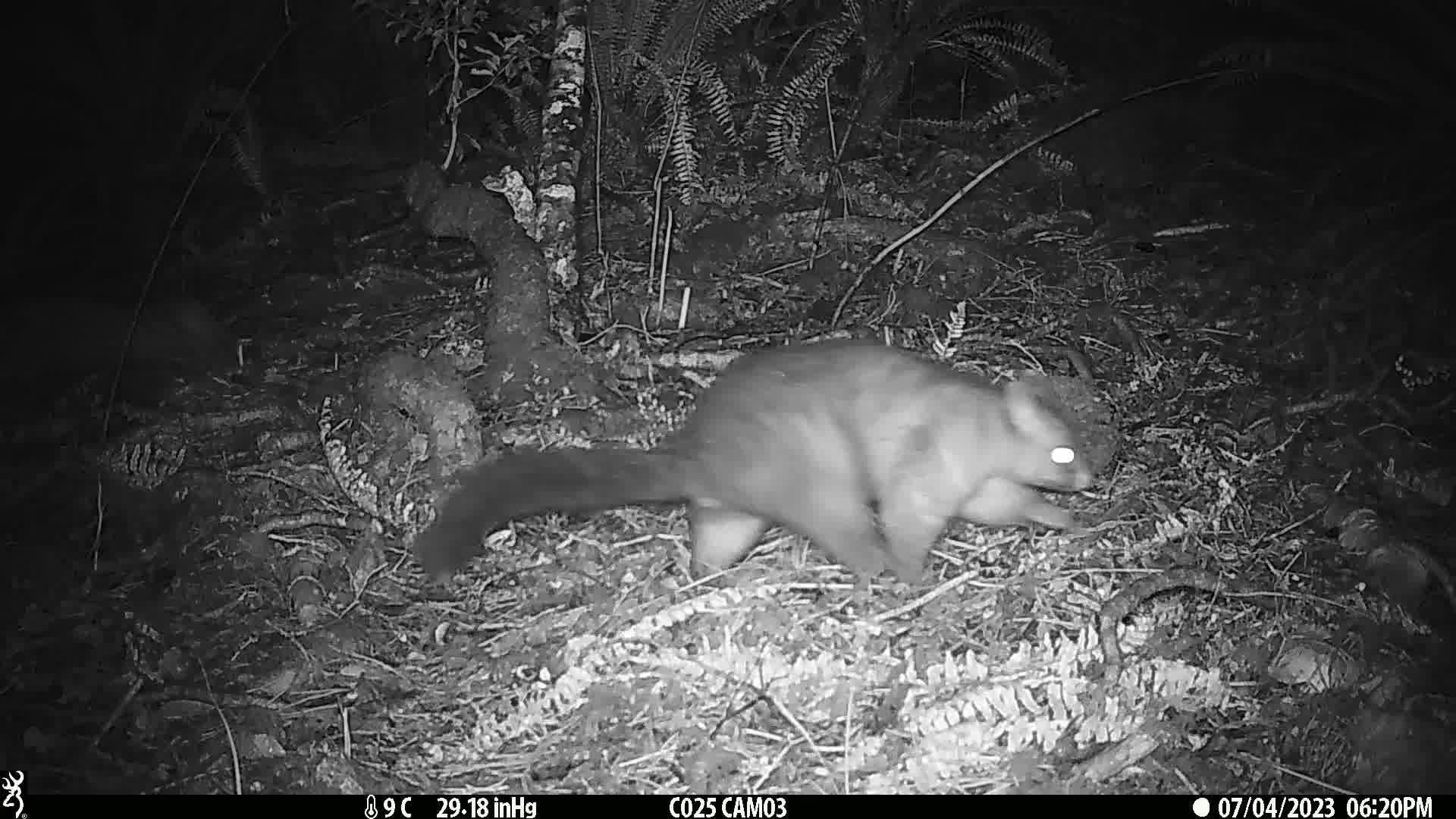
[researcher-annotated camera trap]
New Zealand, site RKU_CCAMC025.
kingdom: Animalia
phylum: Chordata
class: Mammalia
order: Diprotodontia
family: Phalangeridae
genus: Trichosurus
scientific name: Trichosurus vulpecula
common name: common brushtail possum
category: possum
Possum (common brushtail possum) (Trichosurus vulpecula).